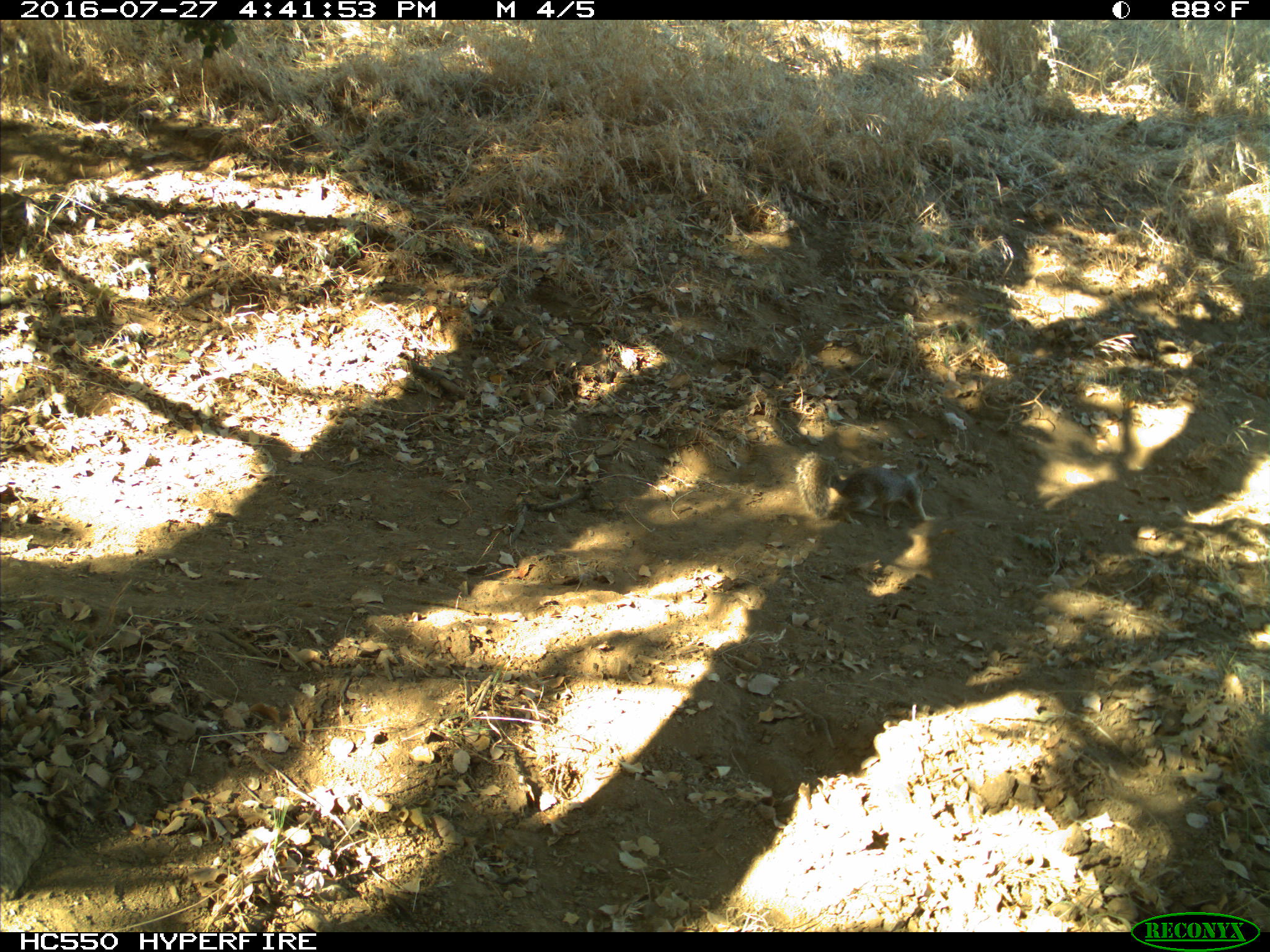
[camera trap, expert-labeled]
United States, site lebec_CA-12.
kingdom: Animalia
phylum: Chordata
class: Mammalia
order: Rodentia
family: Sciuridae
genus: Otospermophilus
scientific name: Otospermophilus beecheyi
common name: california ground squirrel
Otospermophilus beecheyi (california ground squirrel).